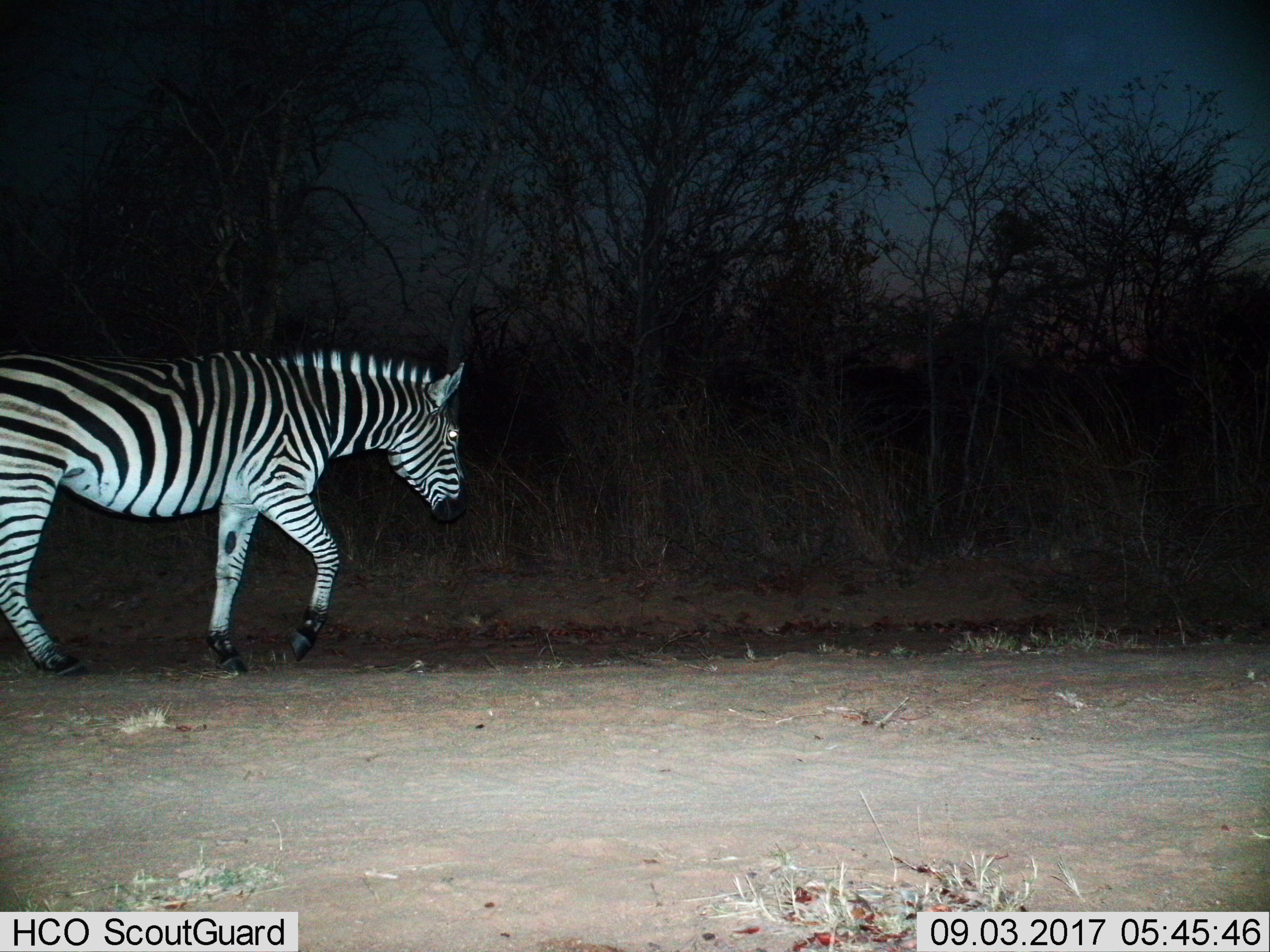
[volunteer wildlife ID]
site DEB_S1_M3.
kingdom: Animalia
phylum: Chordata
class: Mammalia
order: Perissodactyla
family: Equidae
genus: Equus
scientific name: Equus quagga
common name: plains zebra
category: zebraplains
Zebraplains (plains zebra) (Equus quagga), count 1. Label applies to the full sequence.